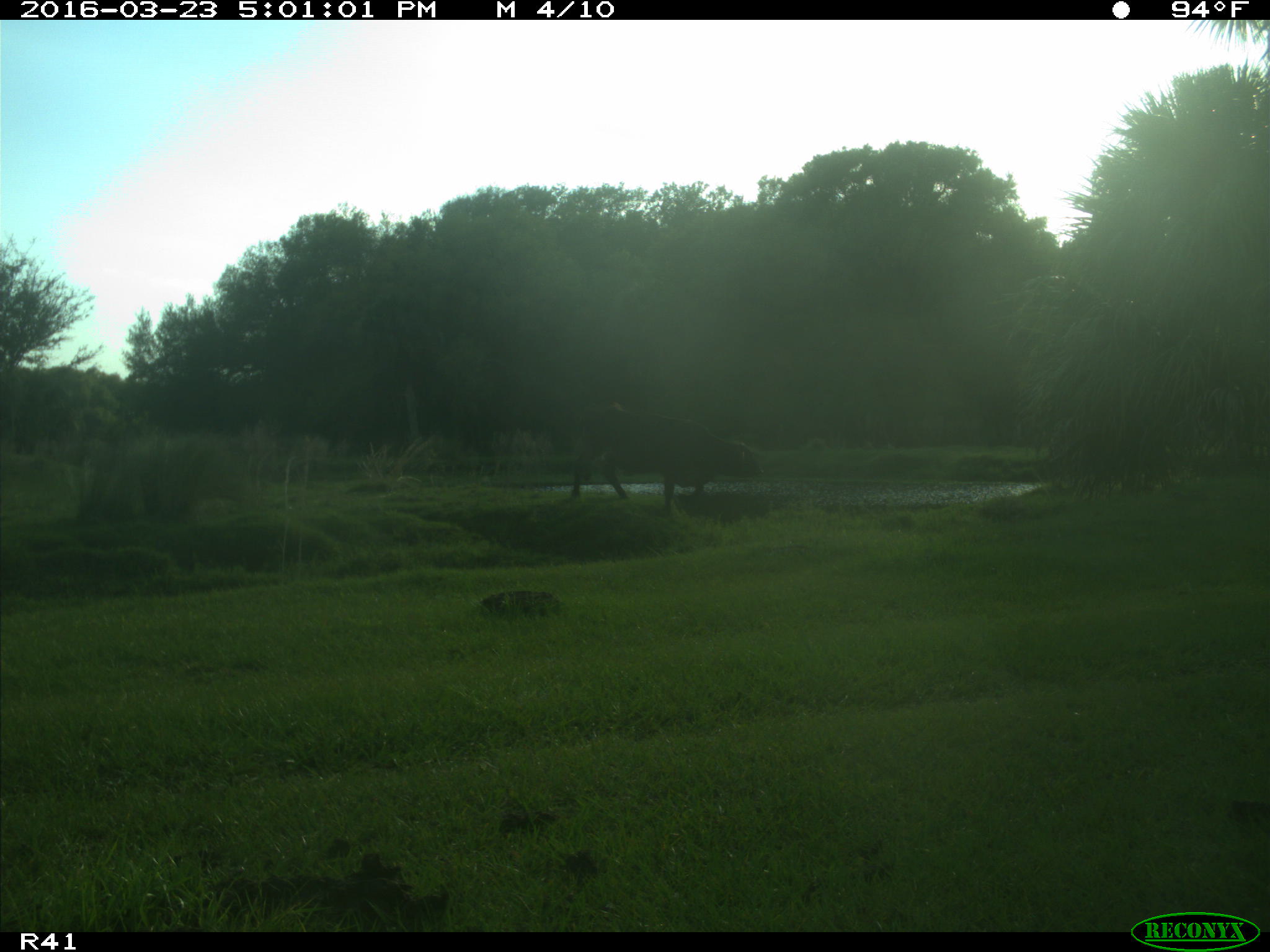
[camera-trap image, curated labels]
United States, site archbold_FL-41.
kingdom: Animalia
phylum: Chordata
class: Mammalia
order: Artiodactyla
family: Bovidae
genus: Bos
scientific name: Bos taurus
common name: domestic cow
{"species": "Bos taurus (domestic cow)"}